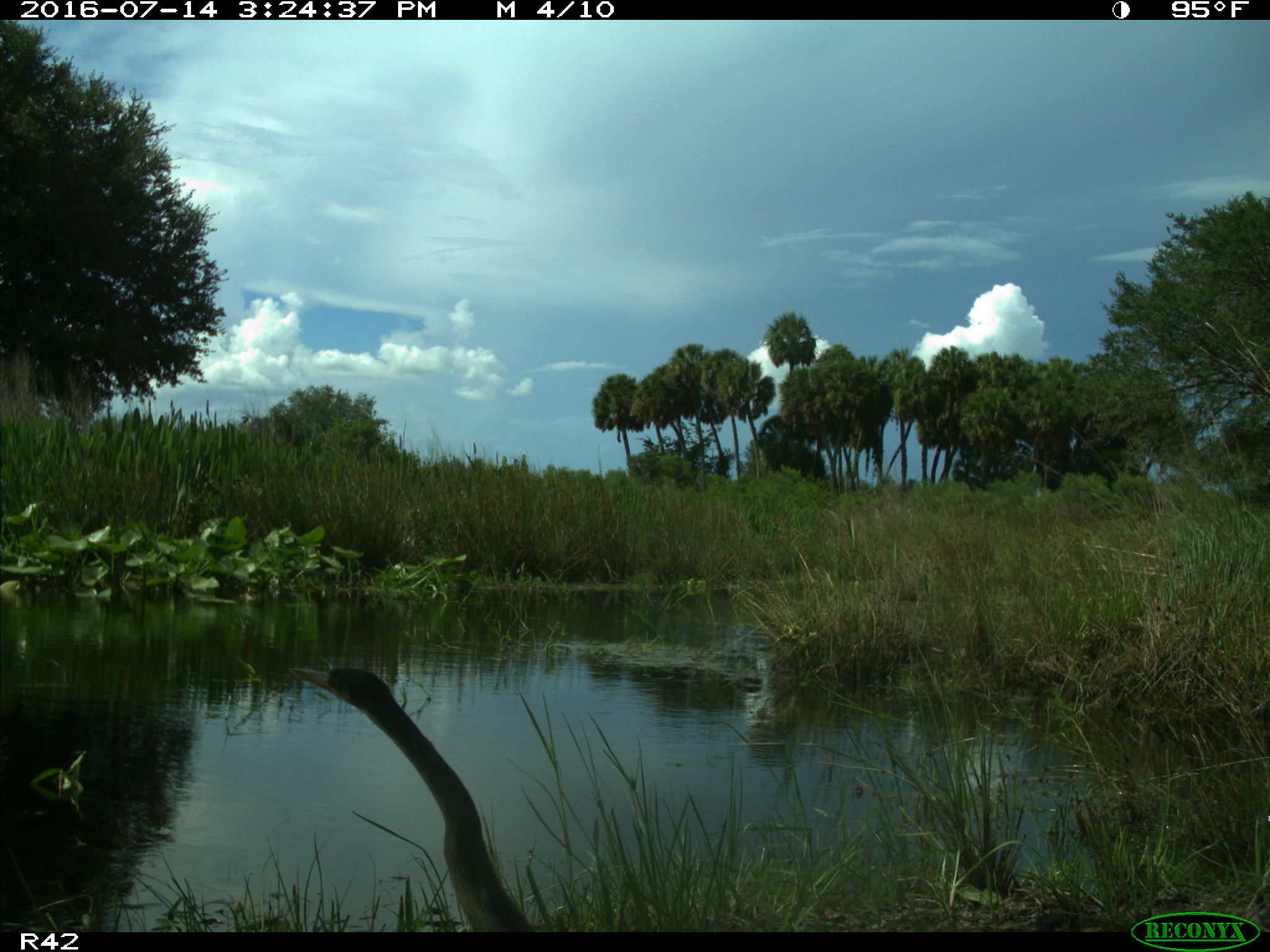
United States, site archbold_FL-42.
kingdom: Animalia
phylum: Chordata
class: Aves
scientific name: Aves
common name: birds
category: unidentified bird